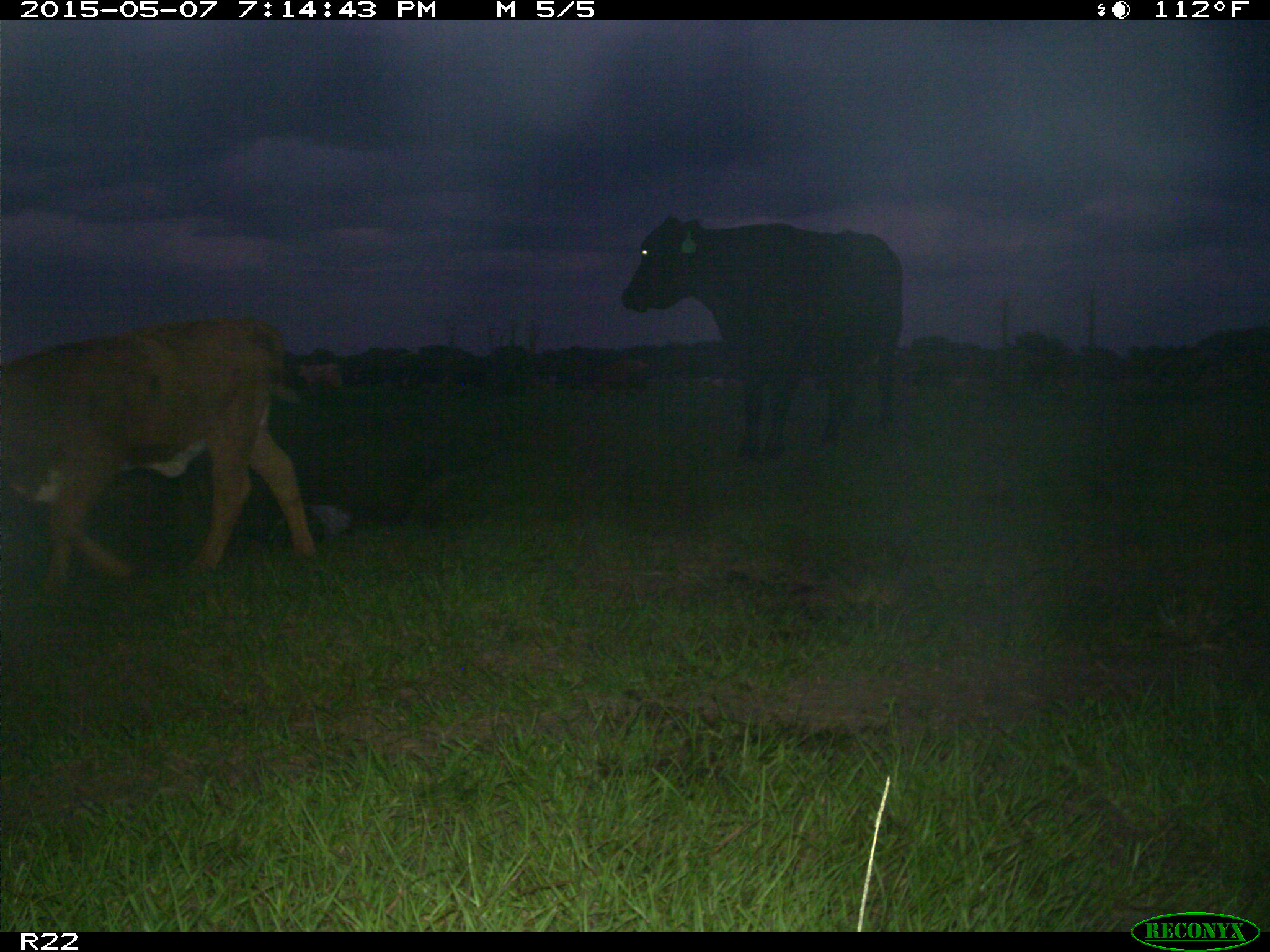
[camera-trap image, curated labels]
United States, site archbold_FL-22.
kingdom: Animalia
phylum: Chordata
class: Mammalia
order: Artiodactyla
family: Bovidae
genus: Bos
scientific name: Bos taurus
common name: domestic cow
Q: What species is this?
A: Bos taurus (domestic cow).